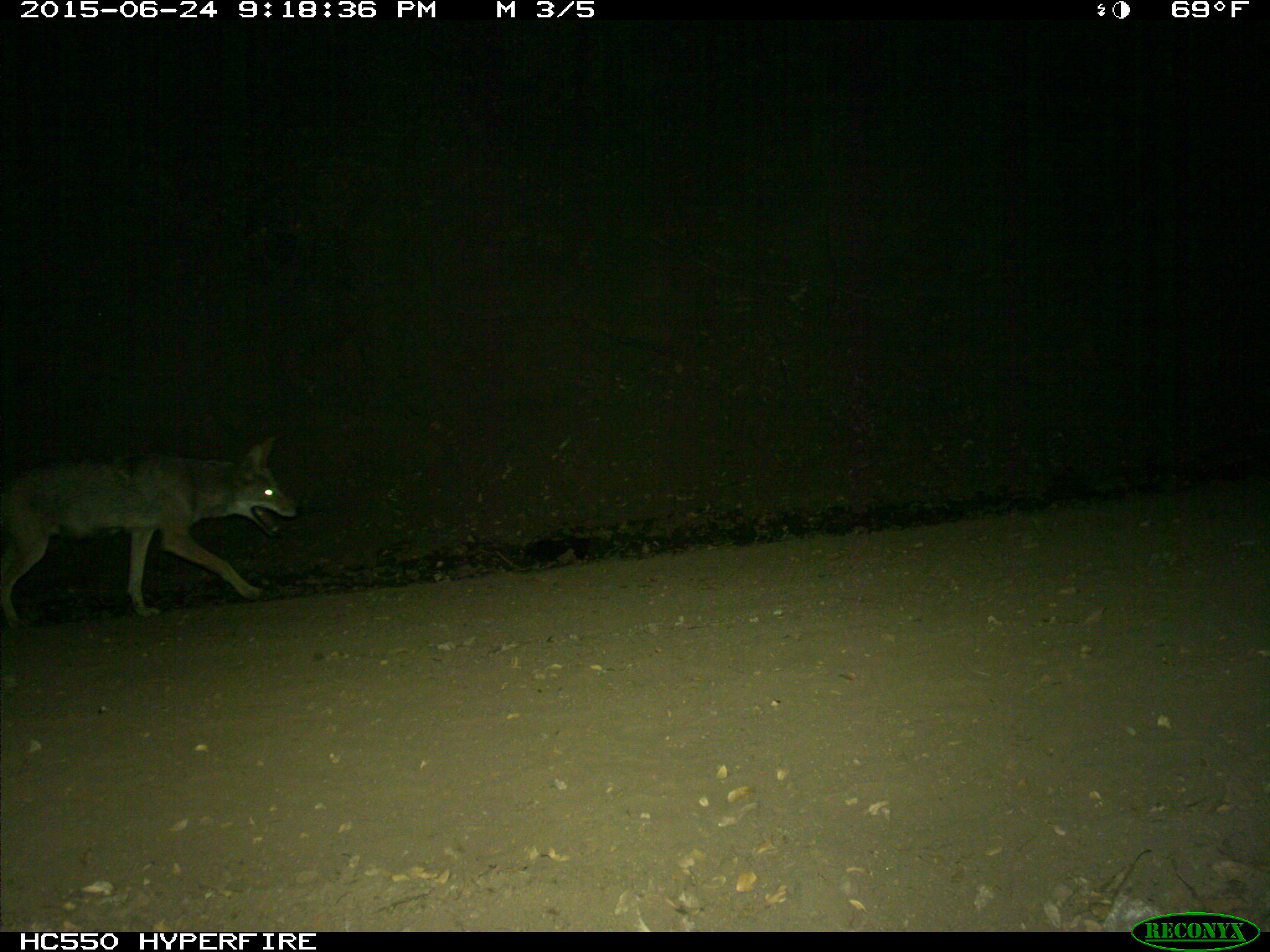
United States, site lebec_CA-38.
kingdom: Animalia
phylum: Chordata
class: Mammalia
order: Carnivora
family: Canidae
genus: Canis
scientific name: Canis latrans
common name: coyote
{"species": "Canis latrans (coyote)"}